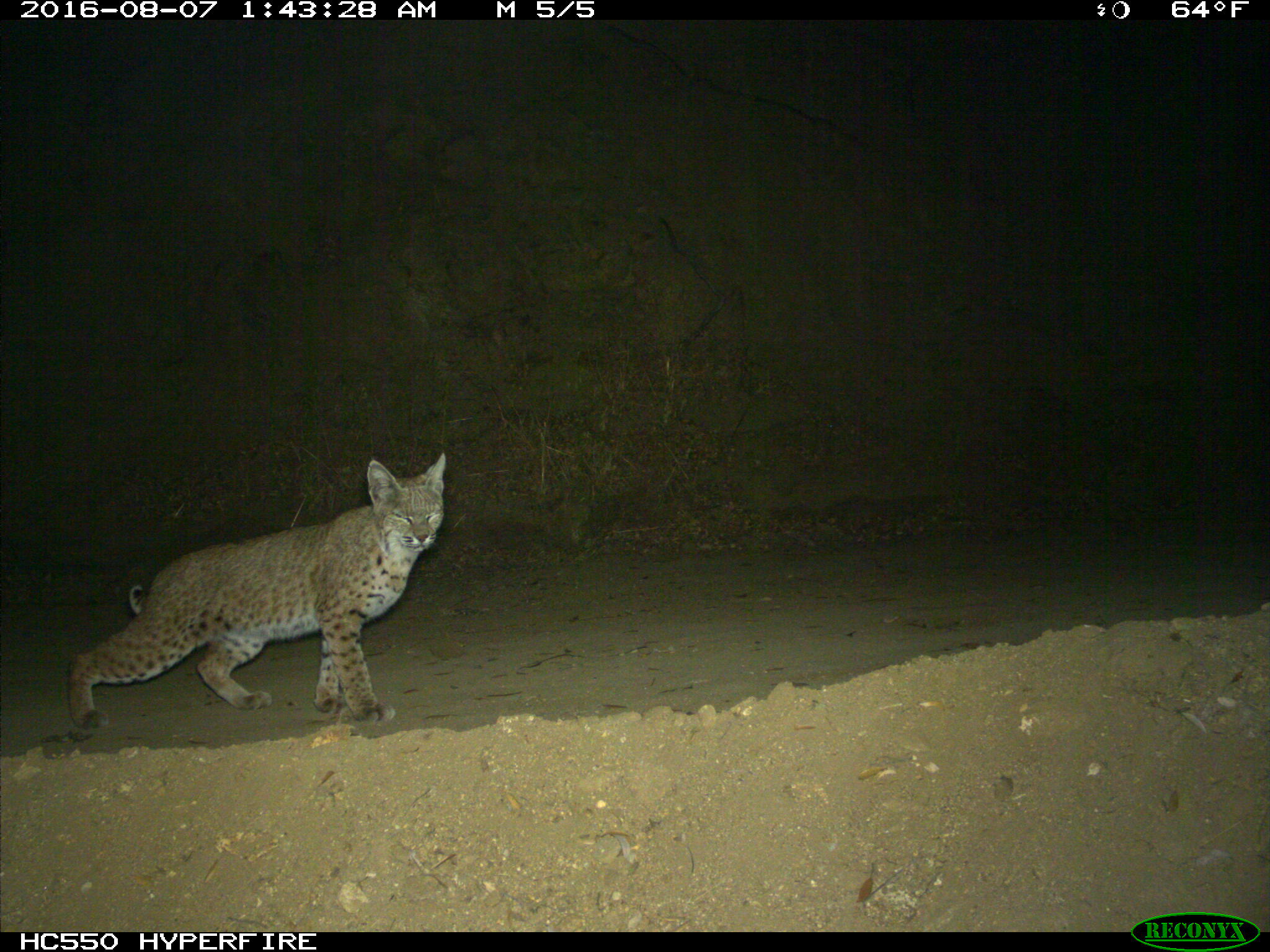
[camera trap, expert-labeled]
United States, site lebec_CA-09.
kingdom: Animalia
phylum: Chordata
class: Mammalia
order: Carnivora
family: Felidae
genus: Lynx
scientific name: Lynx rufus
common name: bobcat